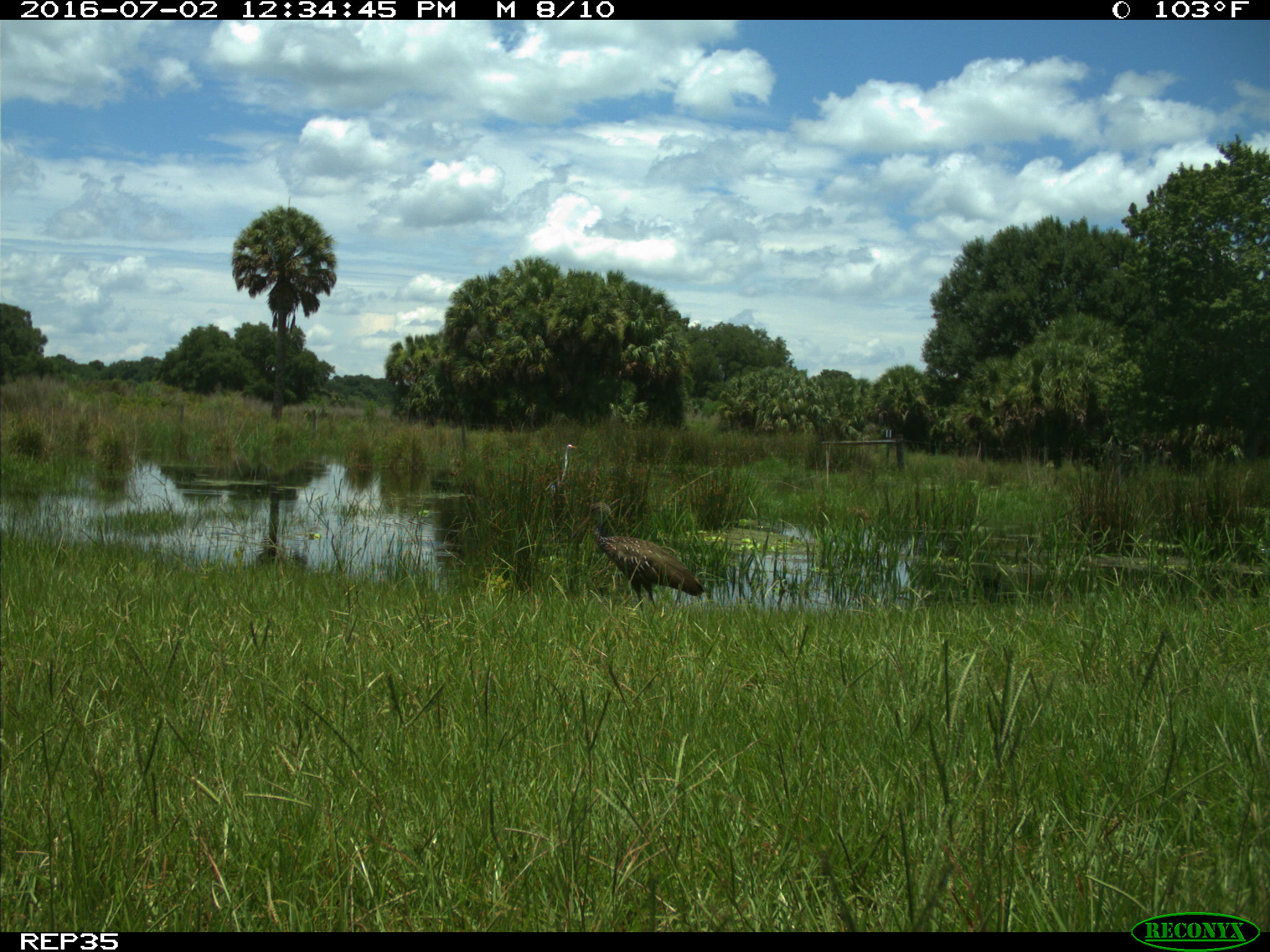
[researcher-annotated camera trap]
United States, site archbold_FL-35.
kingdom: Animalia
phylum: Chordata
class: Aves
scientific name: Aves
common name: birds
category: unidentified bird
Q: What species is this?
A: Unidentified bird (birds) (Aves).